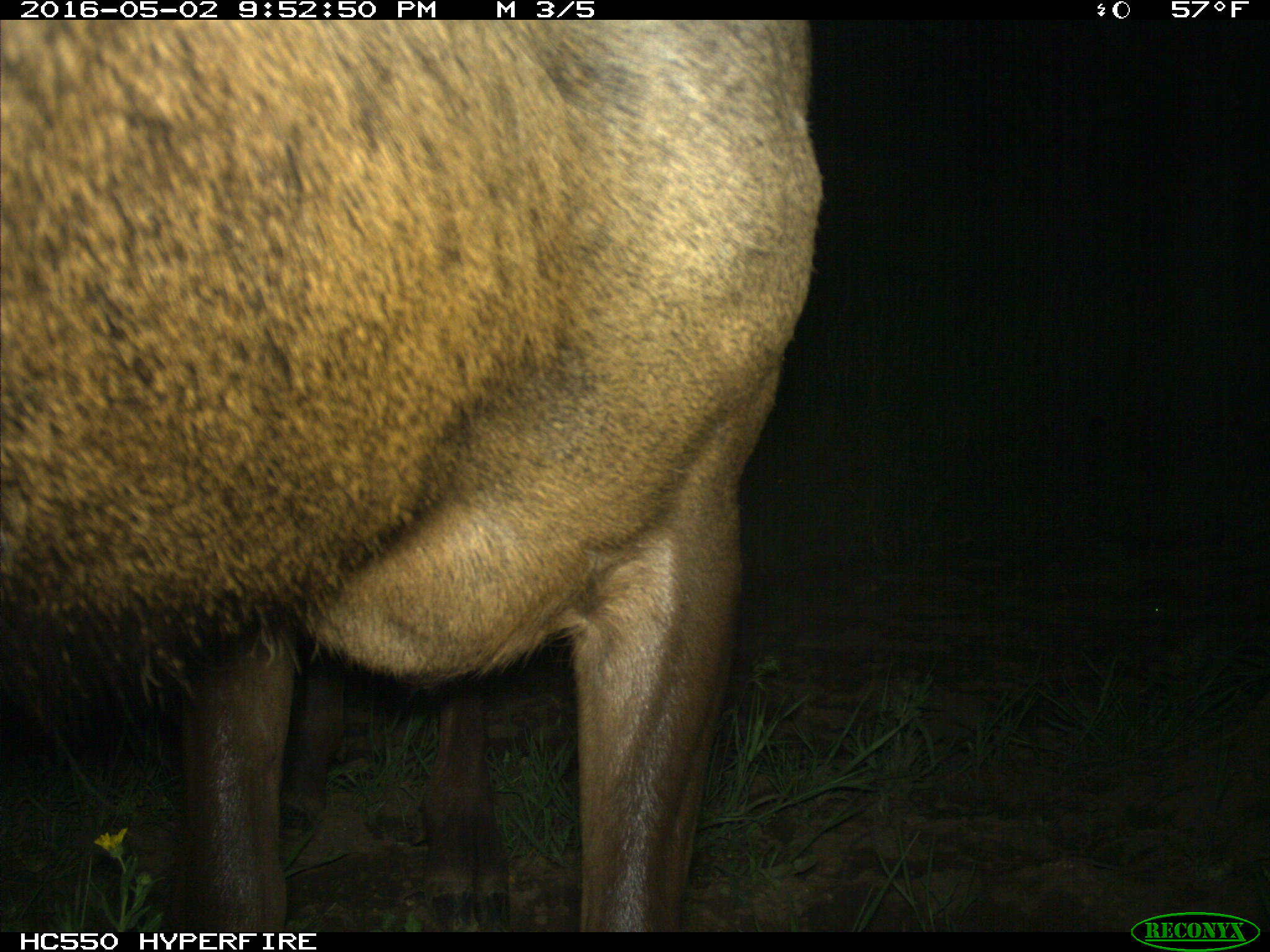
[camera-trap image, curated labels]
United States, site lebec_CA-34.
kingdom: Animalia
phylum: Chordata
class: Mammalia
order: Artiodactyla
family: Cervidae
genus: Cervus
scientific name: Cervus canadensis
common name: elk